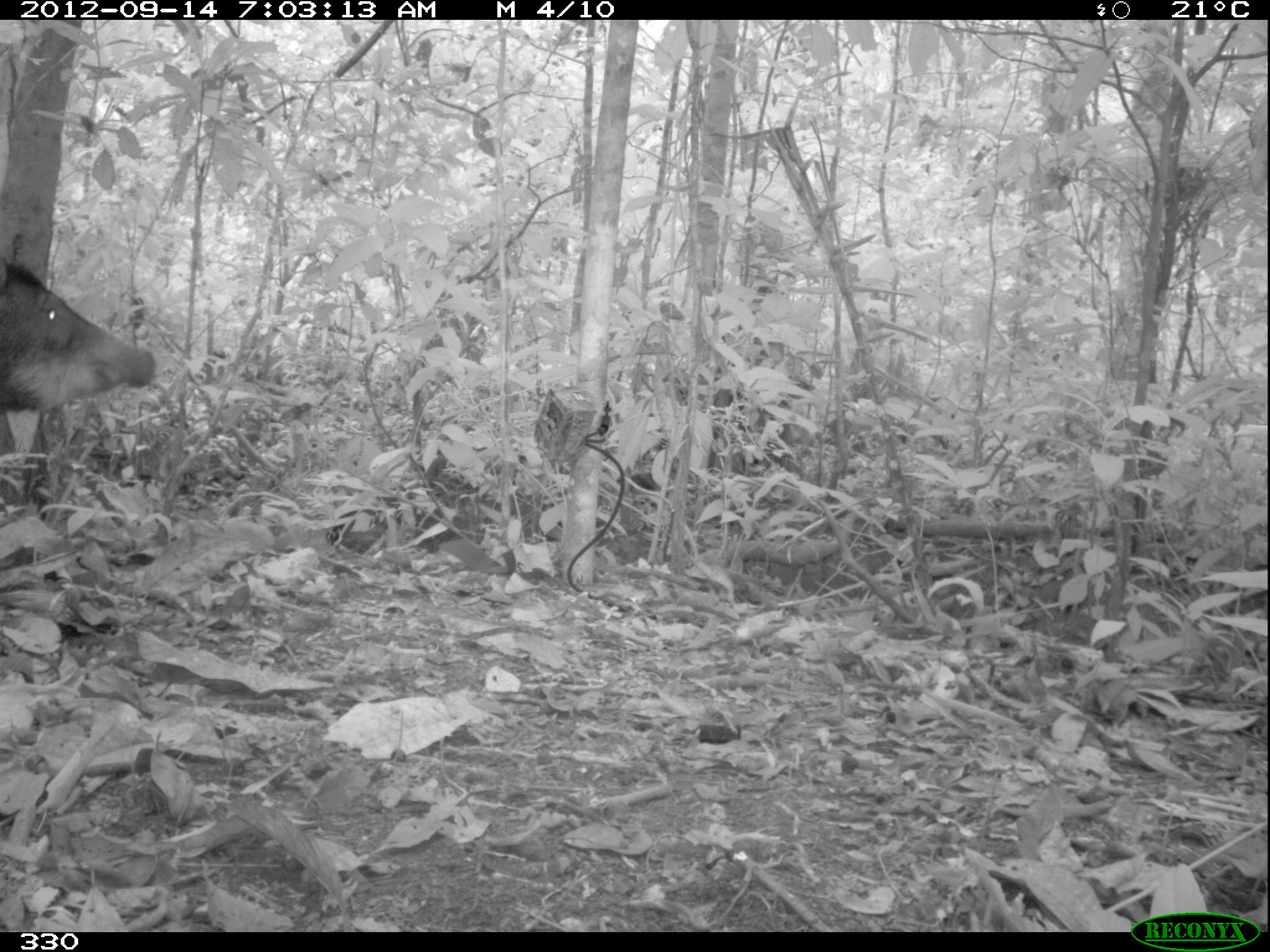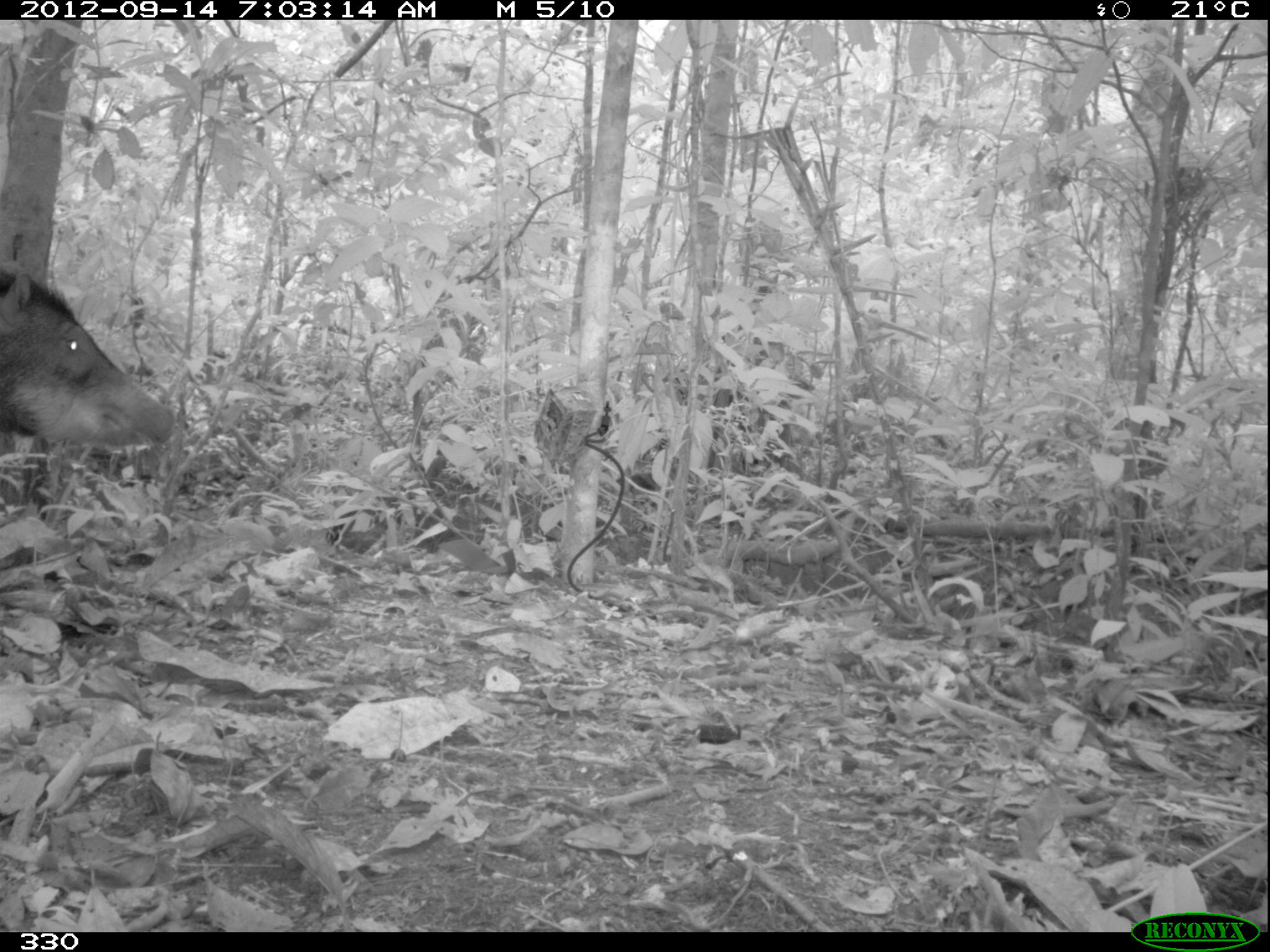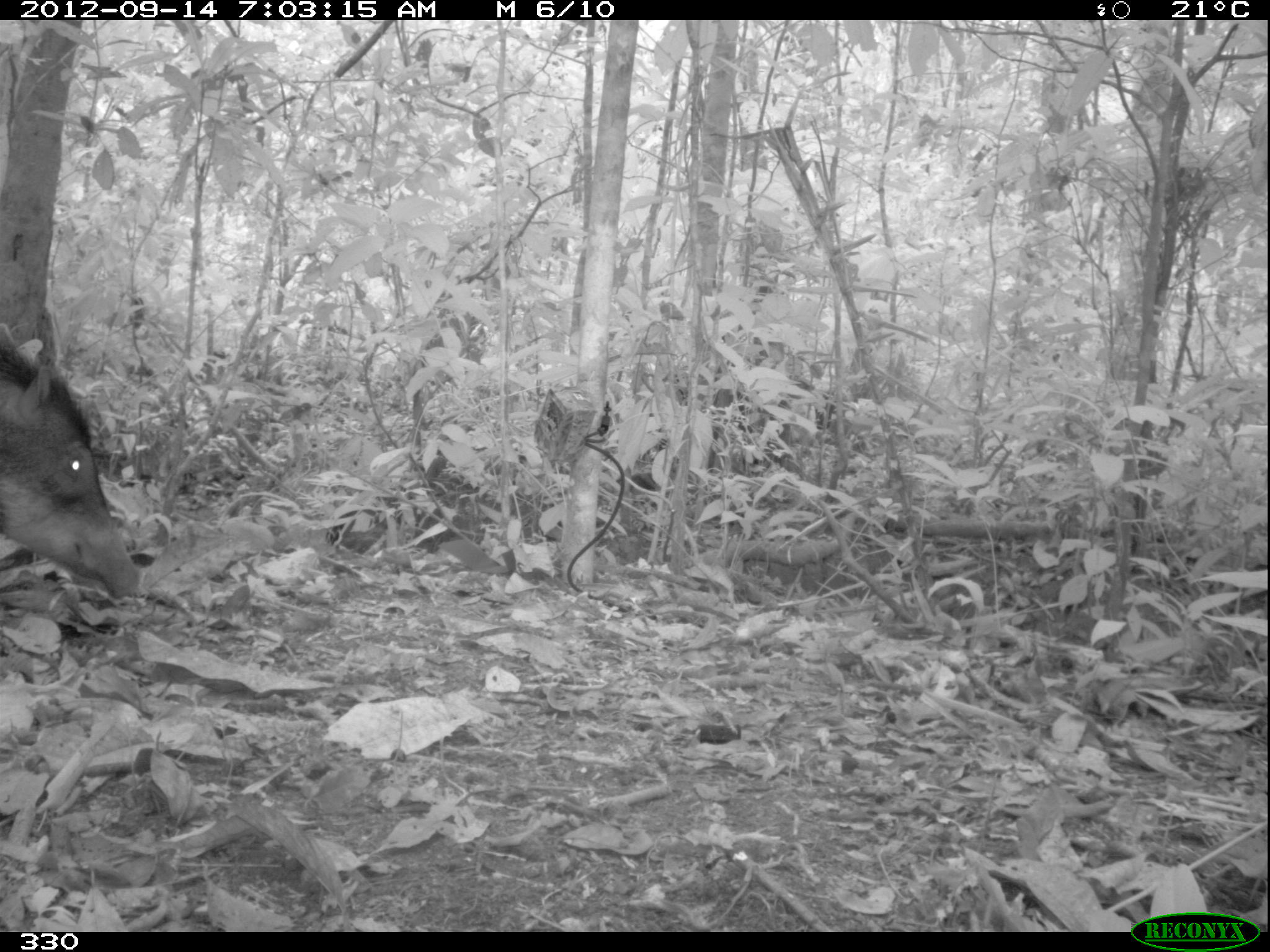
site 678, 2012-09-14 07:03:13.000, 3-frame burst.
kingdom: Animalia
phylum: Chordata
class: Mammalia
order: Artiodactyla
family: Tayassuidae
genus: Tayassu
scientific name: Tayassu pecari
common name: white-lipped peccary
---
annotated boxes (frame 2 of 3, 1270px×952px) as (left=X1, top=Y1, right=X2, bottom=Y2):
tayassu pecari: (left=0, top=268, right=173, bottom=448)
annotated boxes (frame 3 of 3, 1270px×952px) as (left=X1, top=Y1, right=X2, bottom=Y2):
tayassu pecari: (left=0, top=320, right=141, bottom=599)